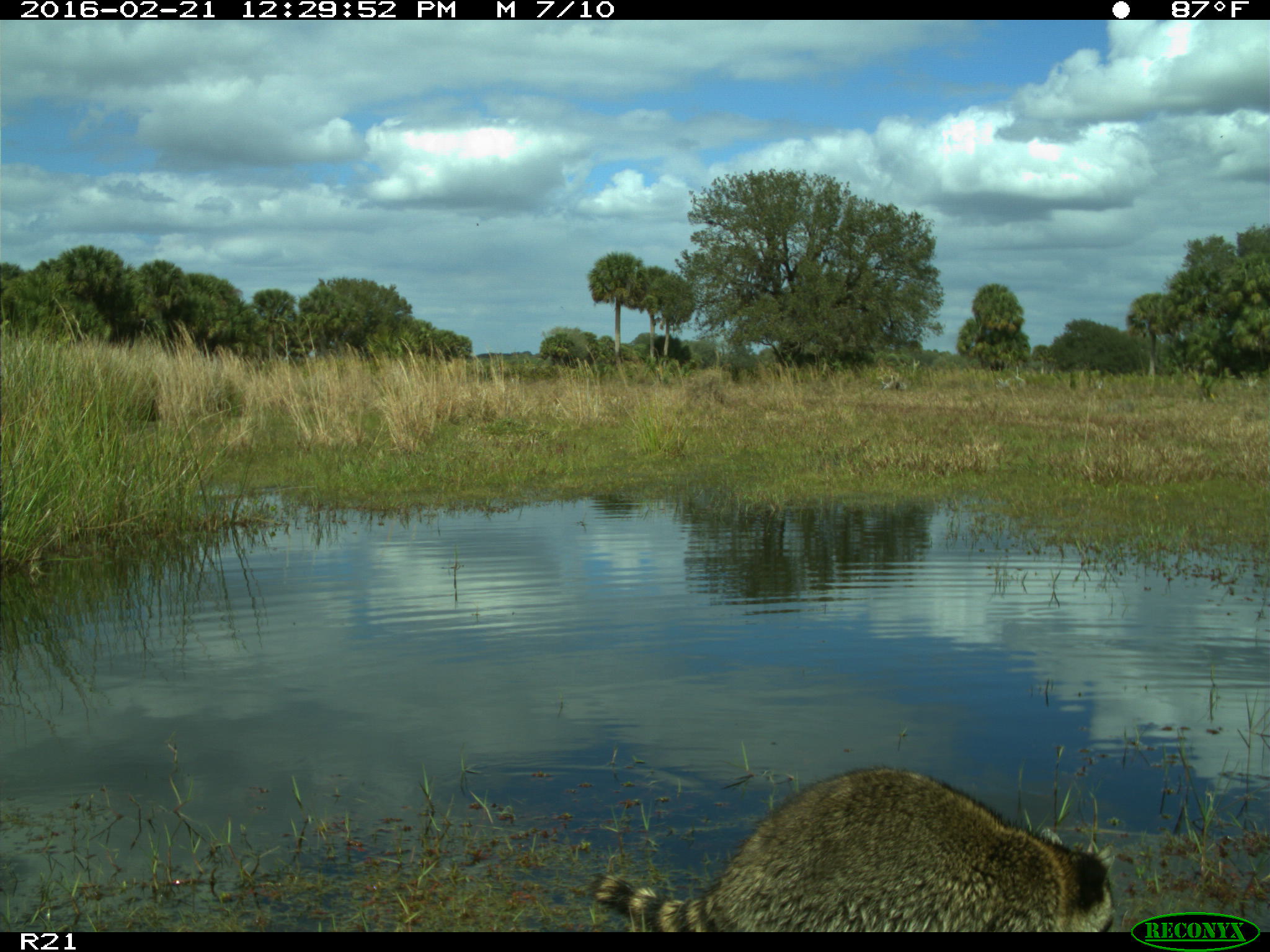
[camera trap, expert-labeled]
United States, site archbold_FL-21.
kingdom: Animalia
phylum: Chordata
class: Mammalia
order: Carnivora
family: Procyonidae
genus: Procyon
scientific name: Procyon lotor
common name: common raccoon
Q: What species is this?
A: Procyon lotor (common raccoon).